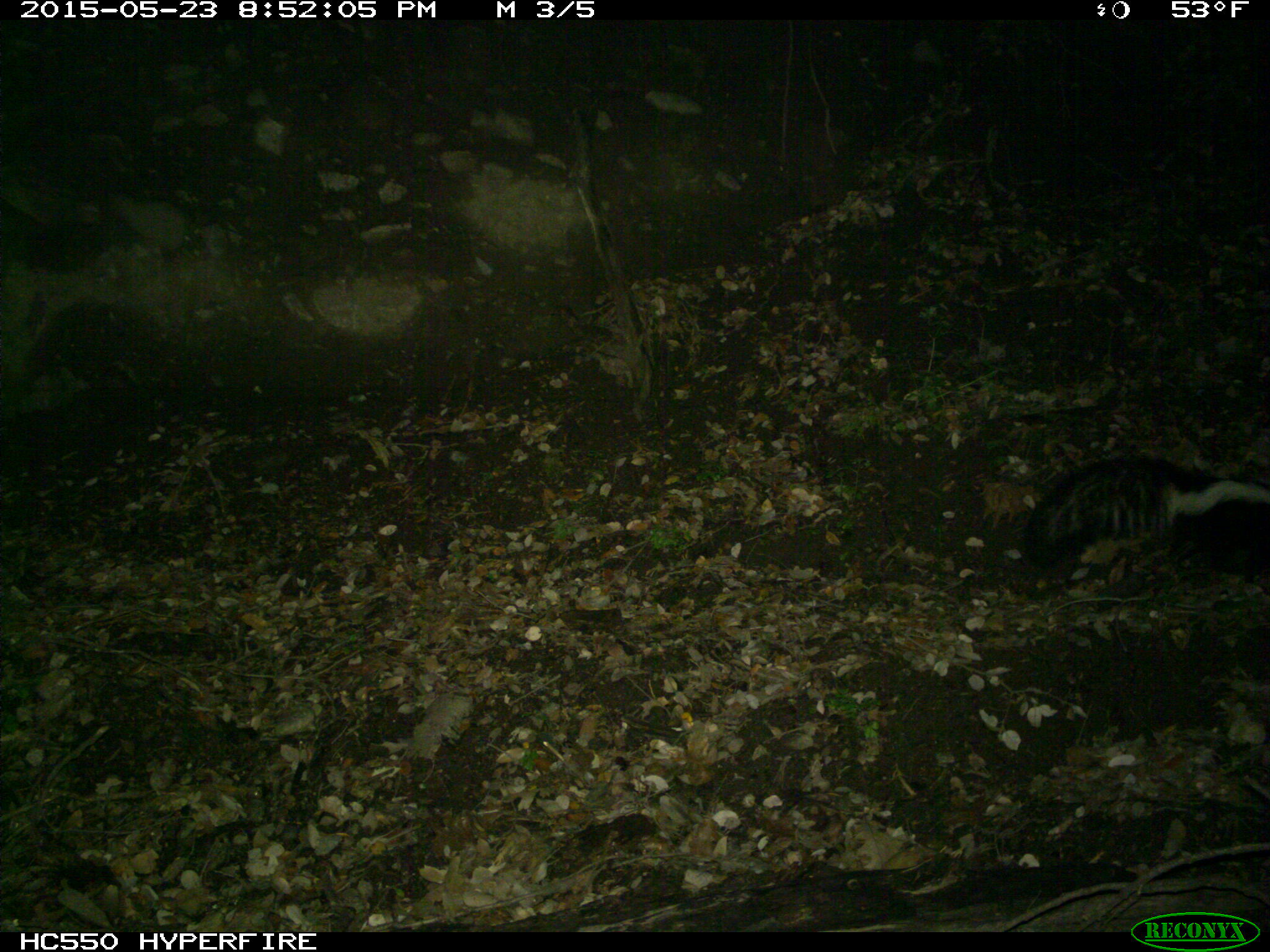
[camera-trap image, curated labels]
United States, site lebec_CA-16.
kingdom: Animalia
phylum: Chordata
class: Mammalia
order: Carnivora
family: Mephitidae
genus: Mephitis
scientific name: Mephitis mephitis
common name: striped skunk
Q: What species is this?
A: Mephitis mephitis (striped skunk).